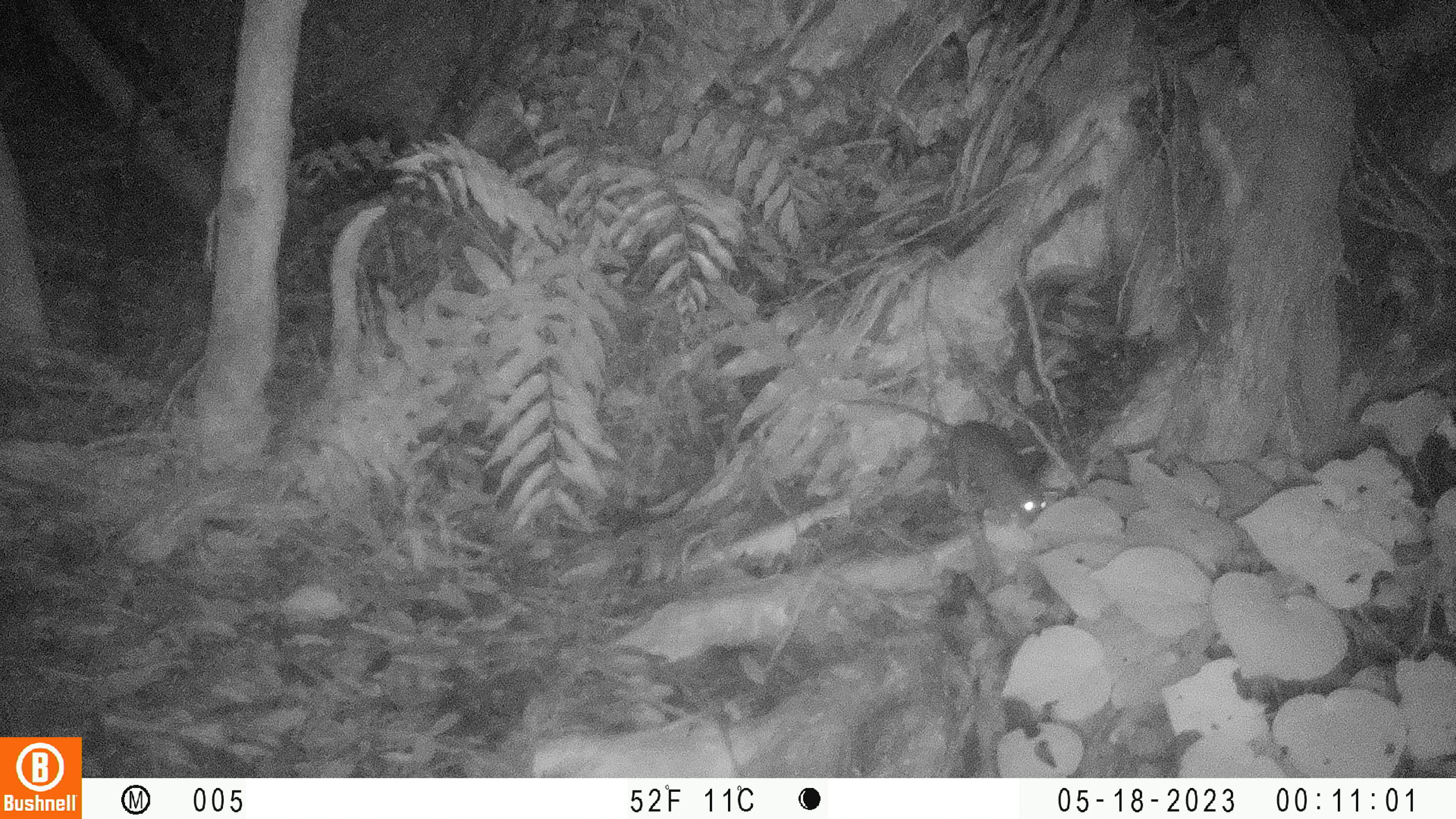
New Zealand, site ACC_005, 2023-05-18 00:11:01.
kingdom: Animalia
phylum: Chordata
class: Mammalia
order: Rodentia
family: Muridae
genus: Rattus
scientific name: Rattus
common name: rat